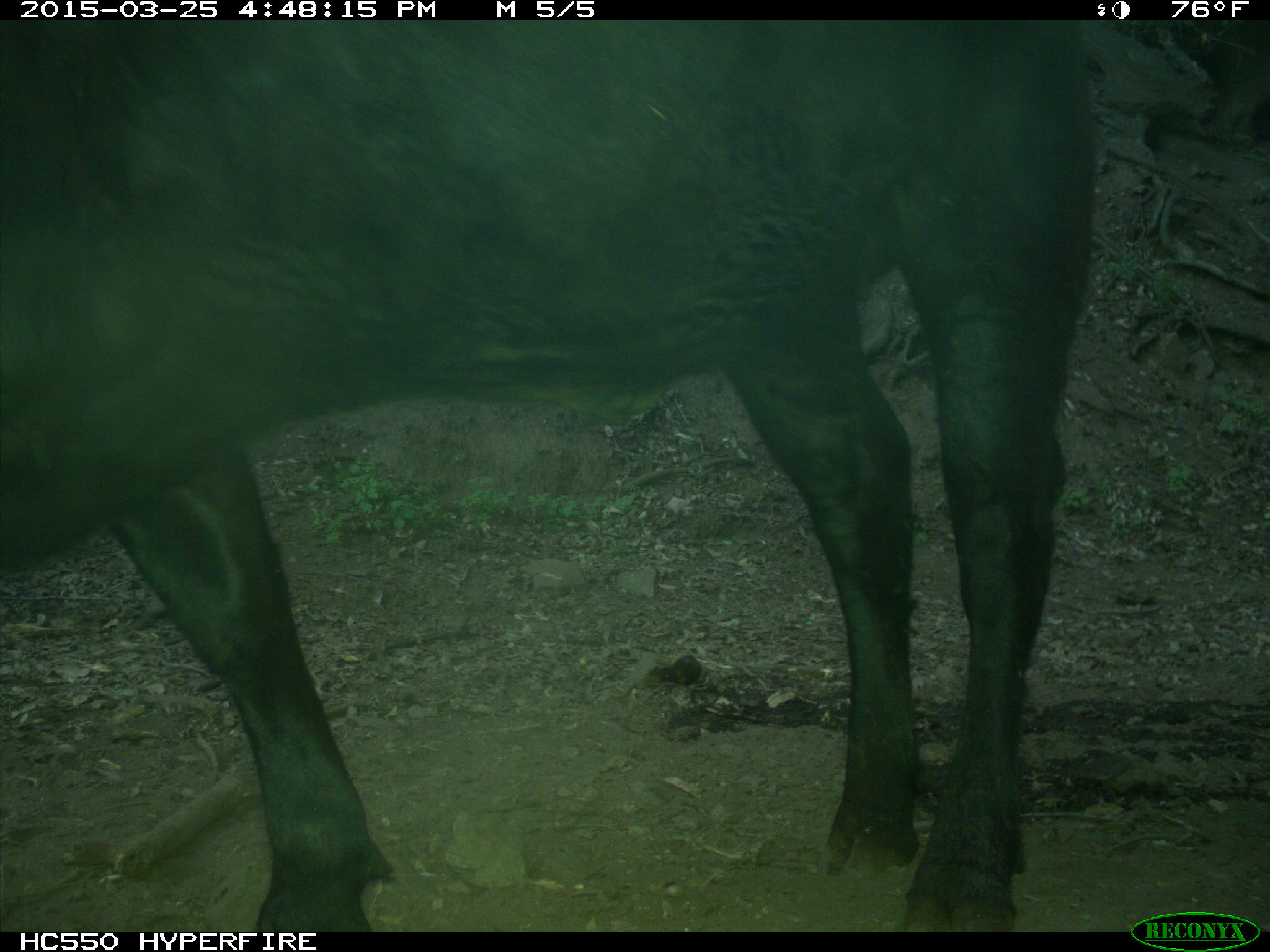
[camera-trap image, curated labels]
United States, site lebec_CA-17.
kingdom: Animalia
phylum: Chordata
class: Mammalia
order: Artiodactyla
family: Bovidae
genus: Bos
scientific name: Bos taurus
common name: domestic cow